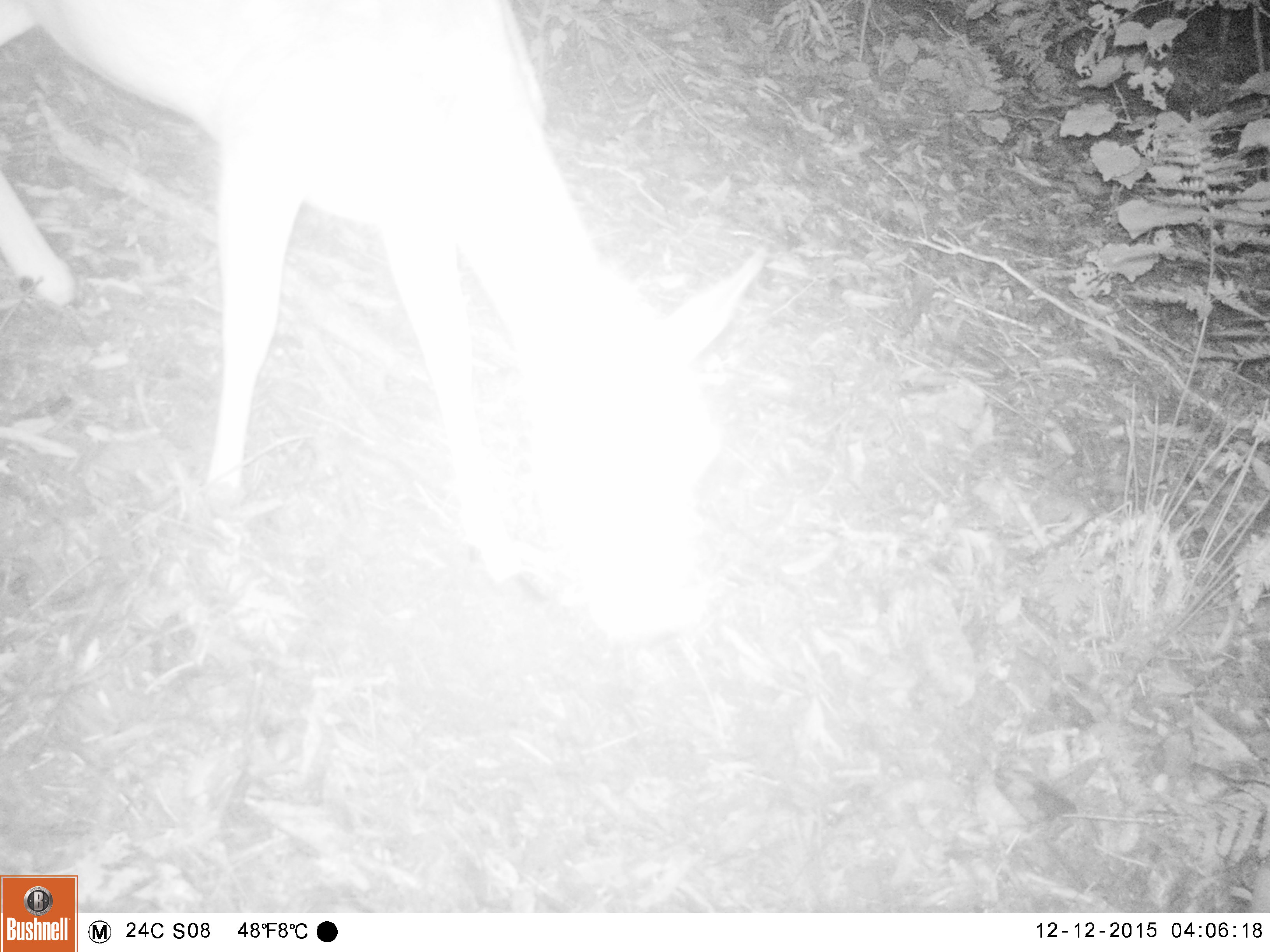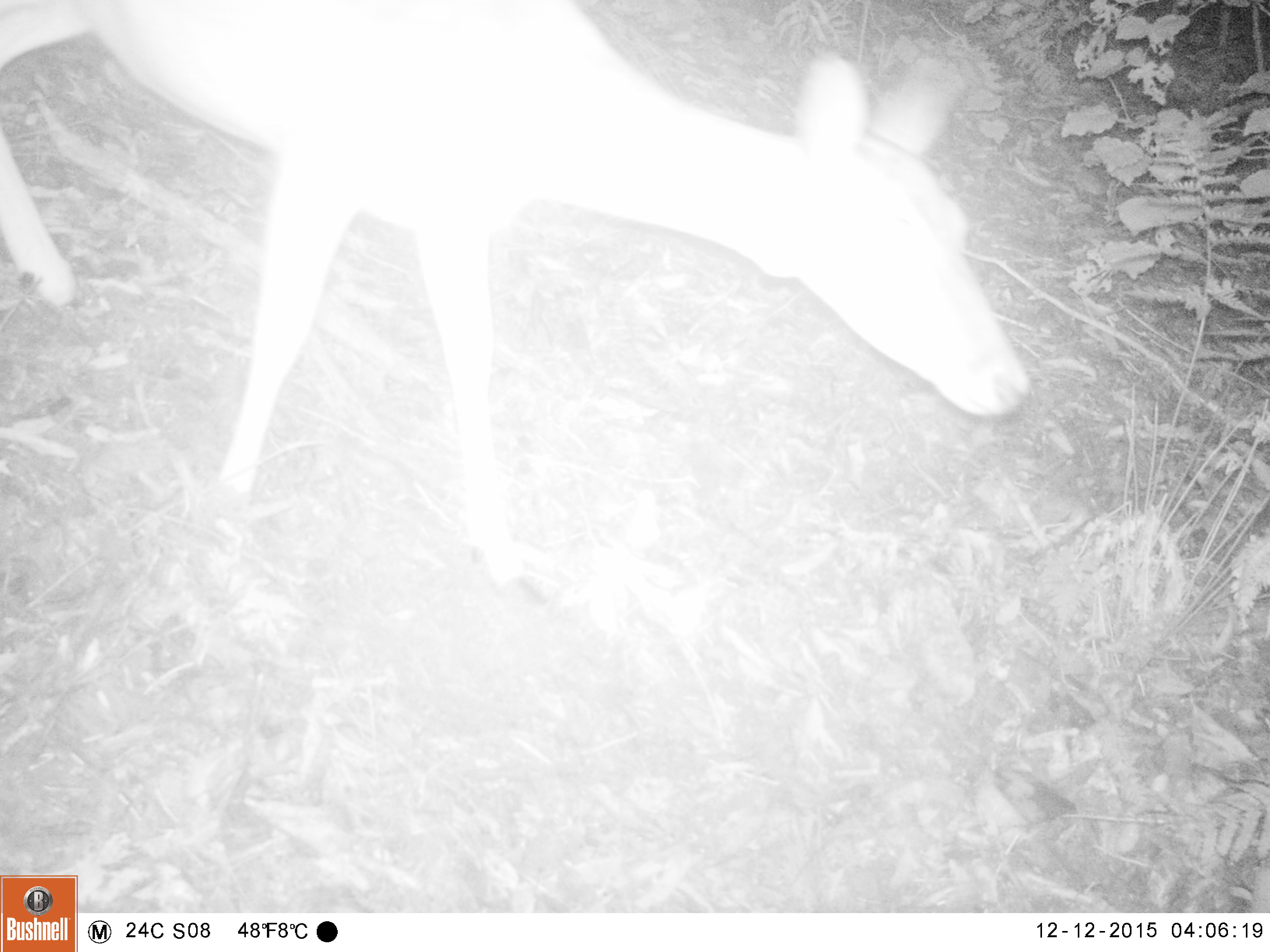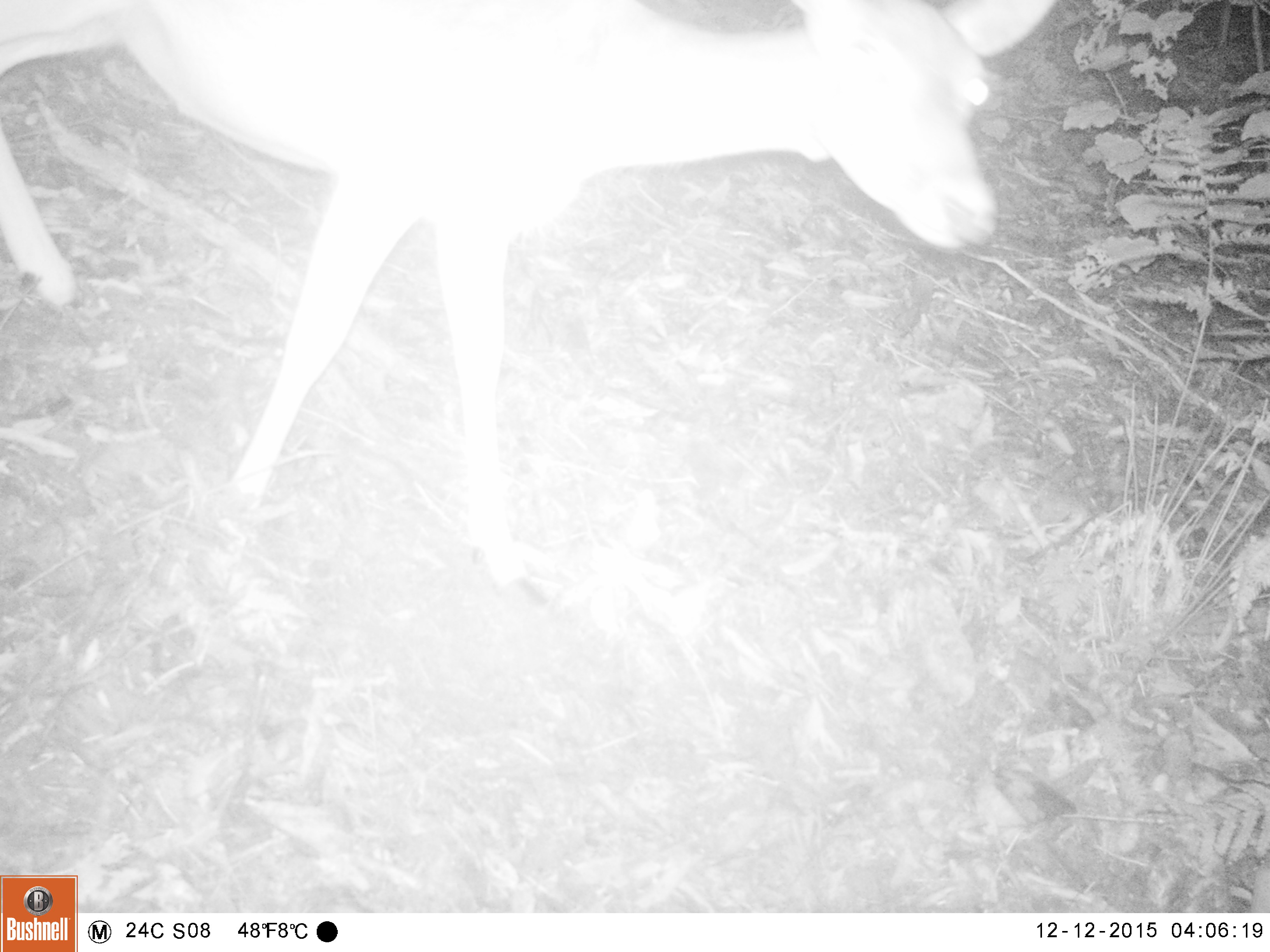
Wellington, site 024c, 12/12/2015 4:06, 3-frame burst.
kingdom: Animalia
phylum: Chordata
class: Mammalia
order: Artiodactyla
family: Cervidae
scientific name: Cervini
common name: deer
Deer (Cervini).